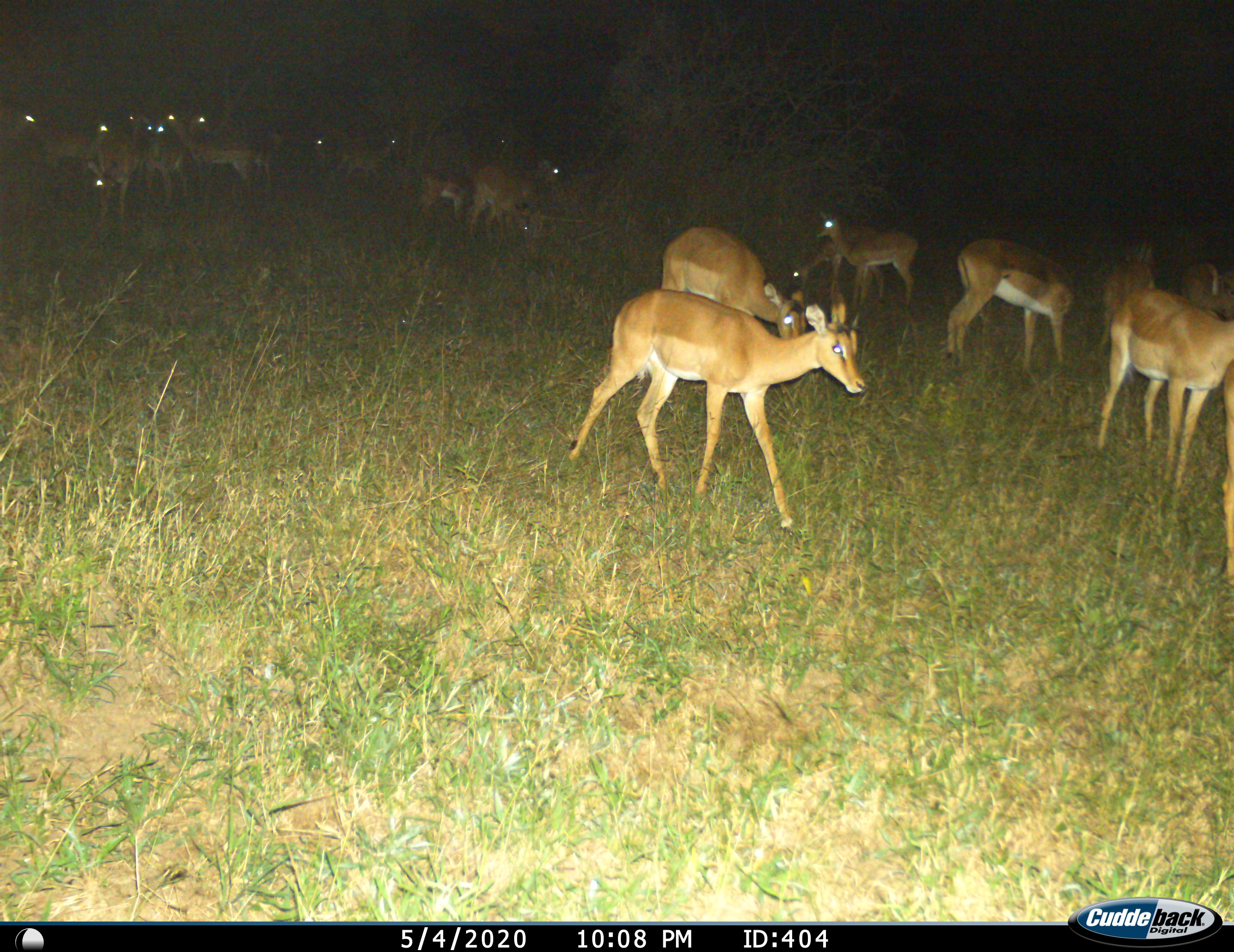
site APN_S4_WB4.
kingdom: Animalia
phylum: Chordata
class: Mammalia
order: Artiodactyla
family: Bovidae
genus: Aepyceros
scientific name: Aepyceros melampus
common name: impala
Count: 11-50.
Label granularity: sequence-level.